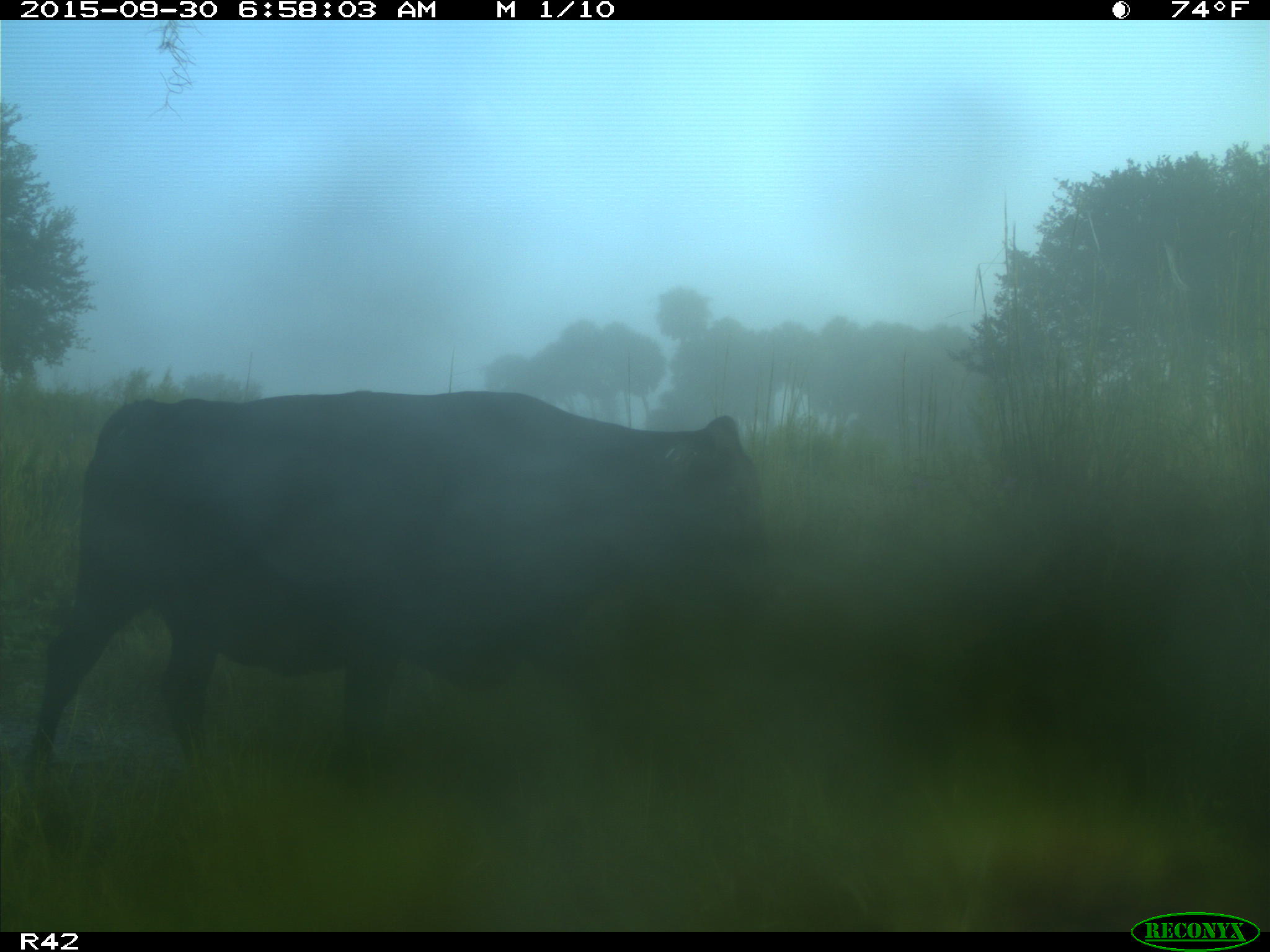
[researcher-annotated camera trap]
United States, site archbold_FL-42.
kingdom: Animalia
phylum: Chordata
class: Mammalia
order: Artiodactyla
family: Bovidae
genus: Bos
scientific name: Bos taurus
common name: domestic cow